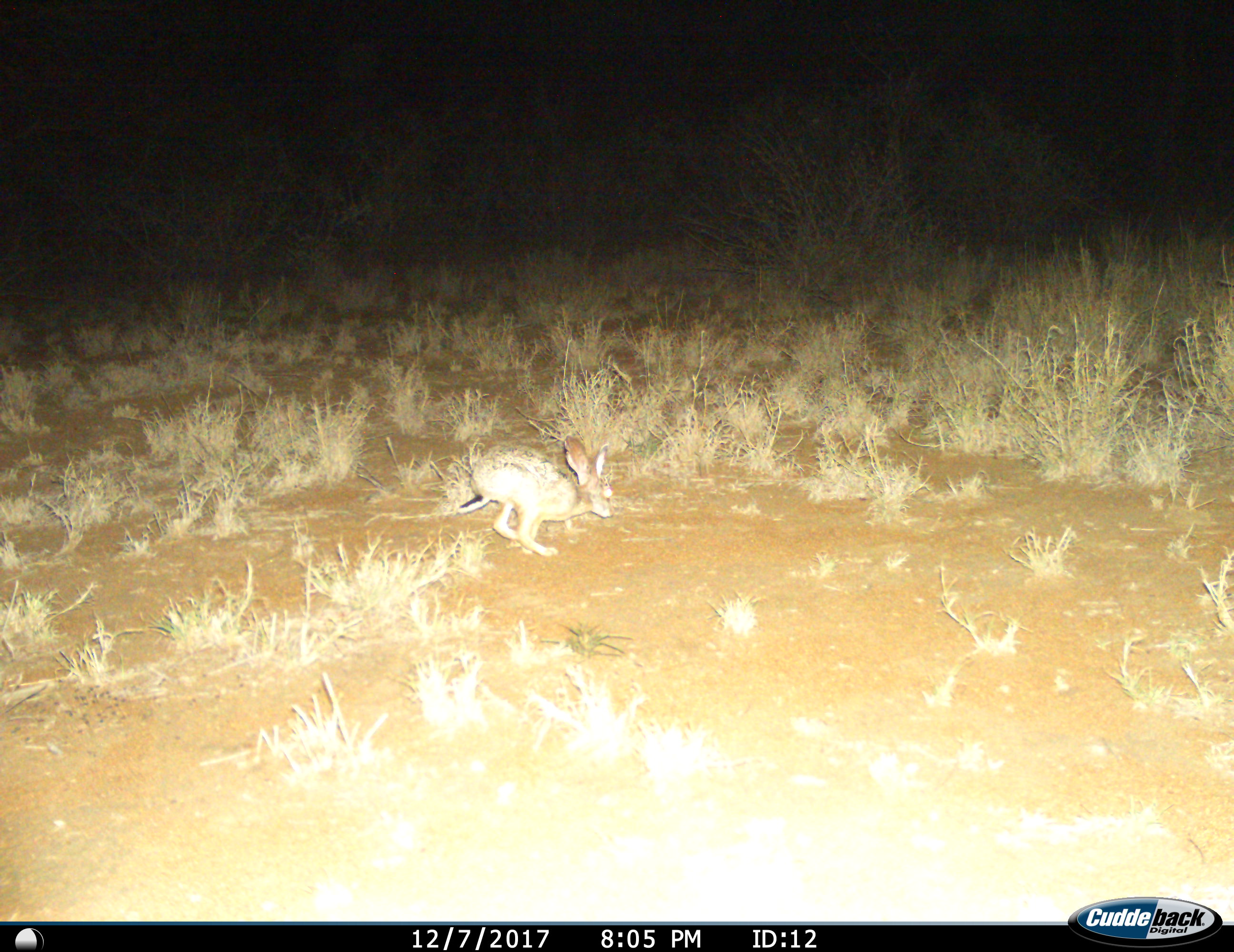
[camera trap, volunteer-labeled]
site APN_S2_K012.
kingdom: Animalia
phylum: Chordata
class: Mammalia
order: Lagomorpha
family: Leporidae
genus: Lepus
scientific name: Lepus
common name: hare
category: hareunknown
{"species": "hareunknown (hare) (Lepus)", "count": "1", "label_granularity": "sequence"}